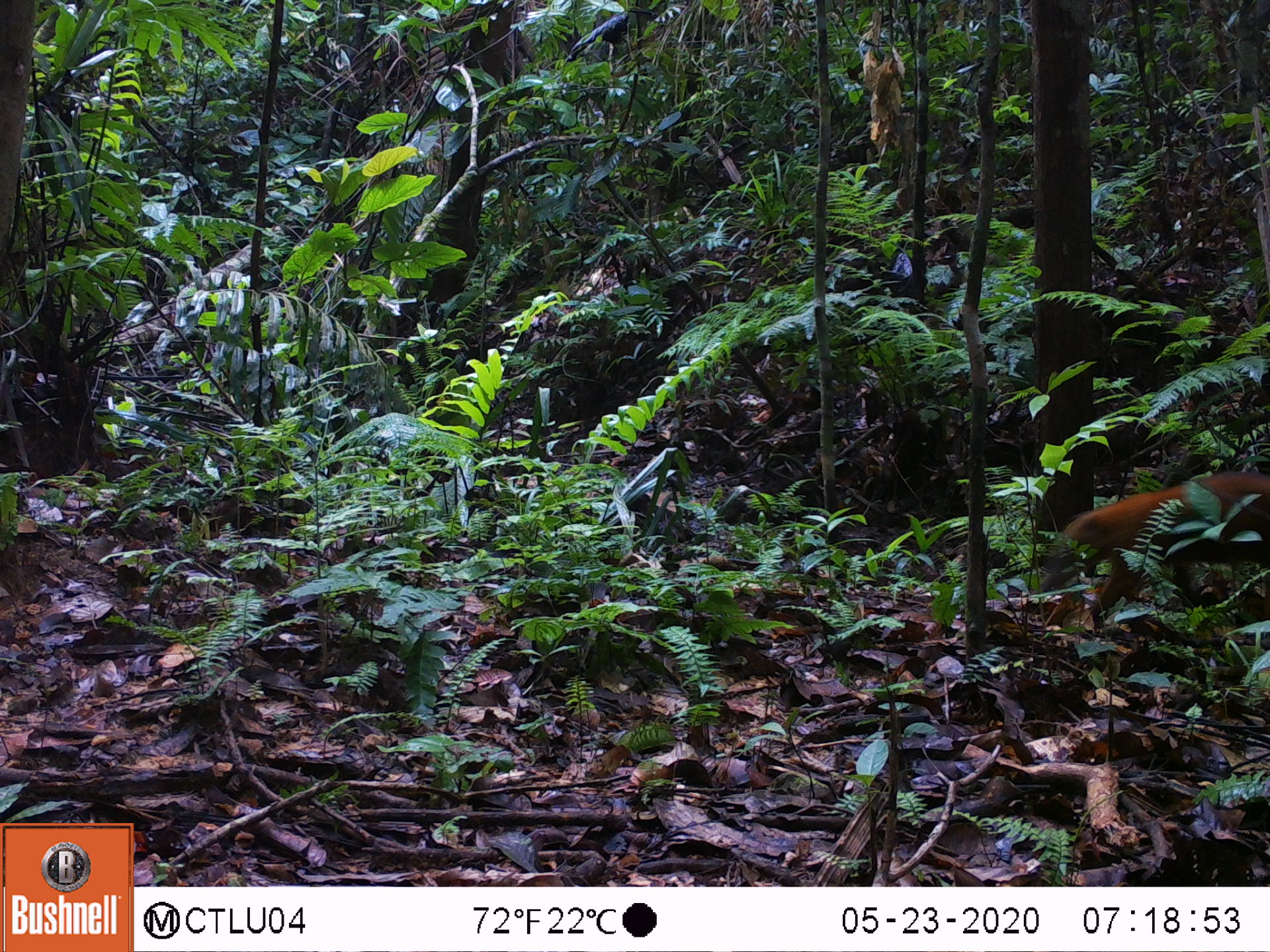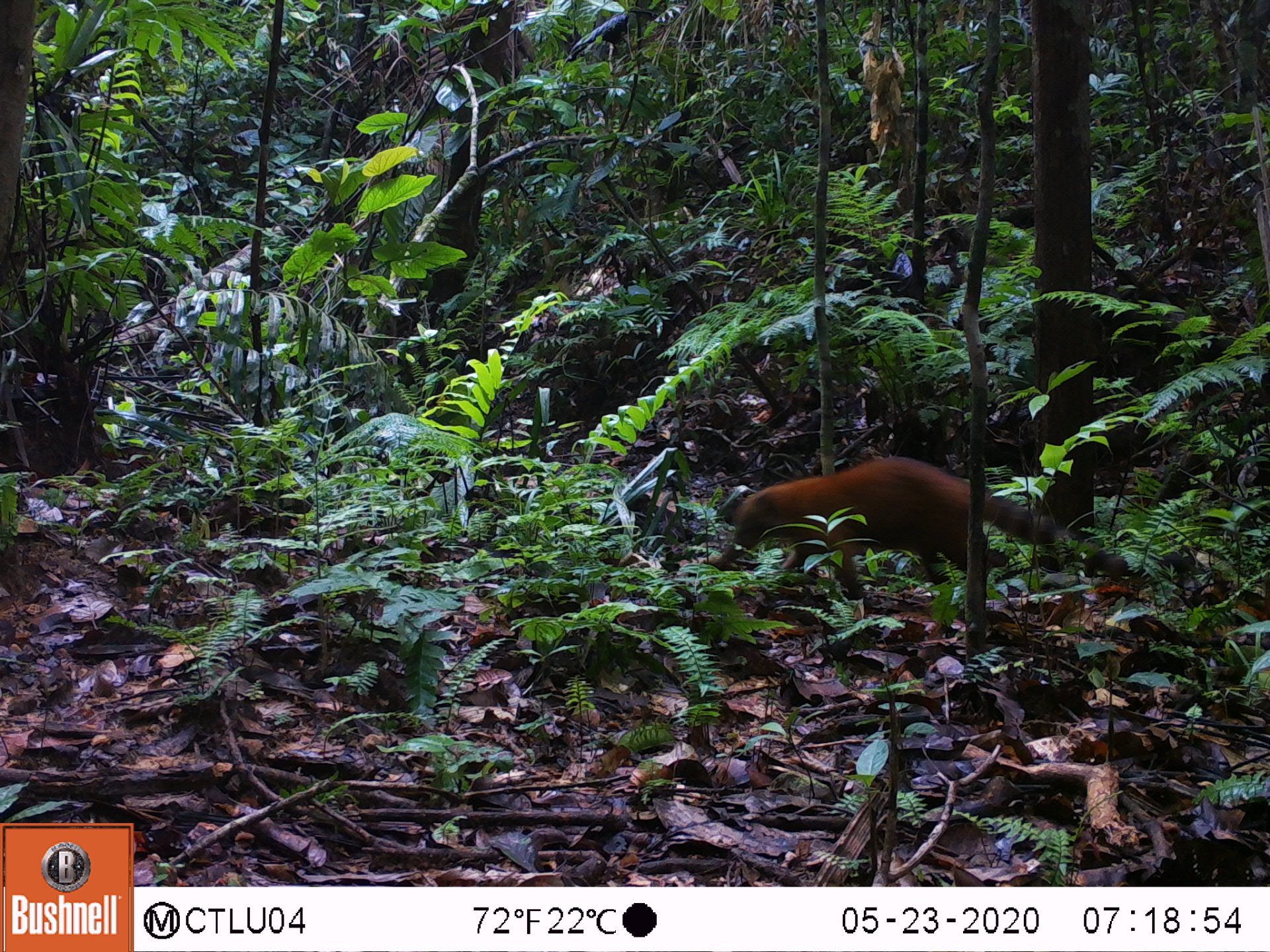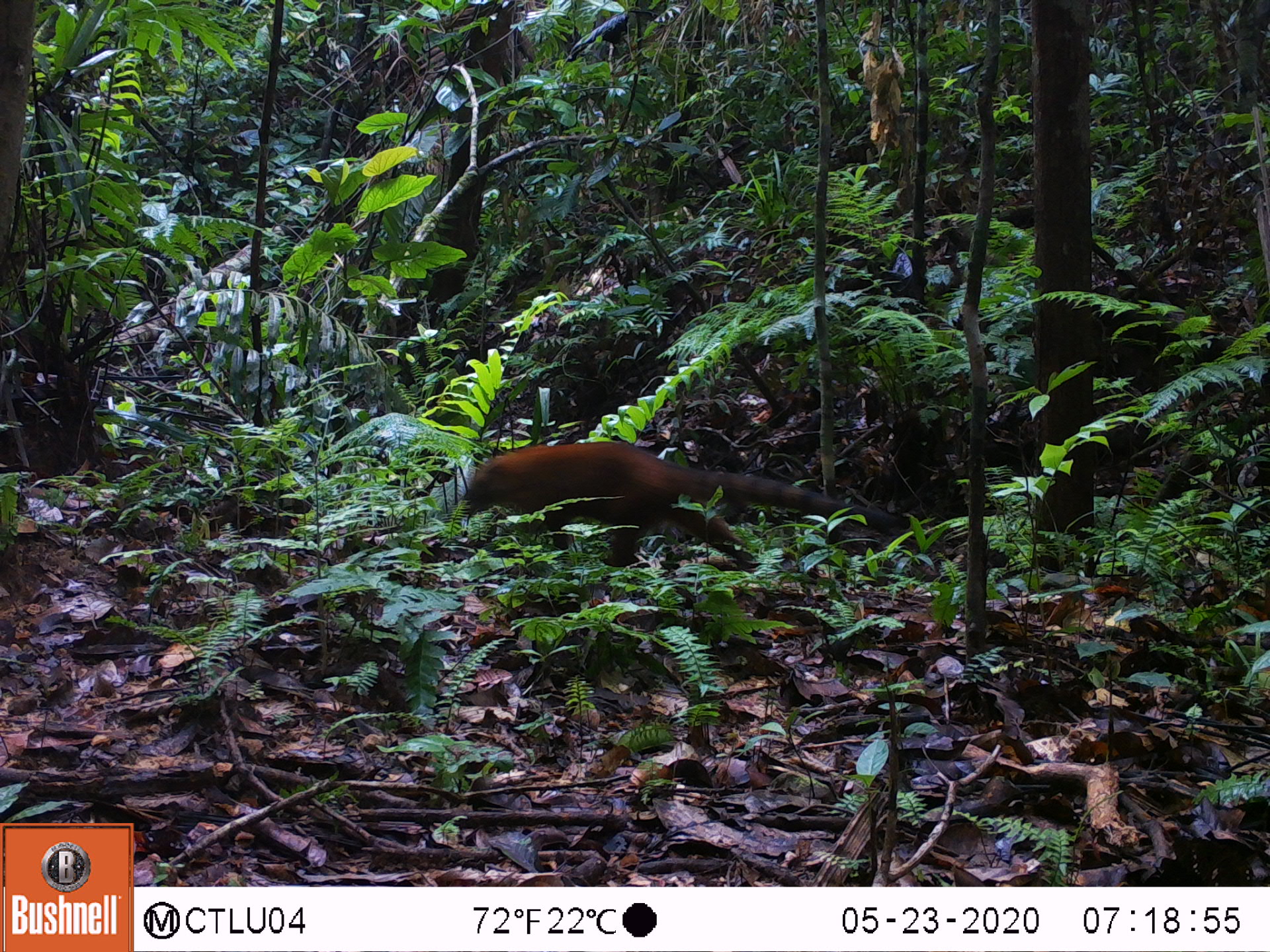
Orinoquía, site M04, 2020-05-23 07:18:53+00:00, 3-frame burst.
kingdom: Animalia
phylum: Chordata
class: Mammalia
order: Carnivora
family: Procyonidae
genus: Nasua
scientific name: Nasua nasua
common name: south american coati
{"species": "south american coati (Nasua nasua)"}